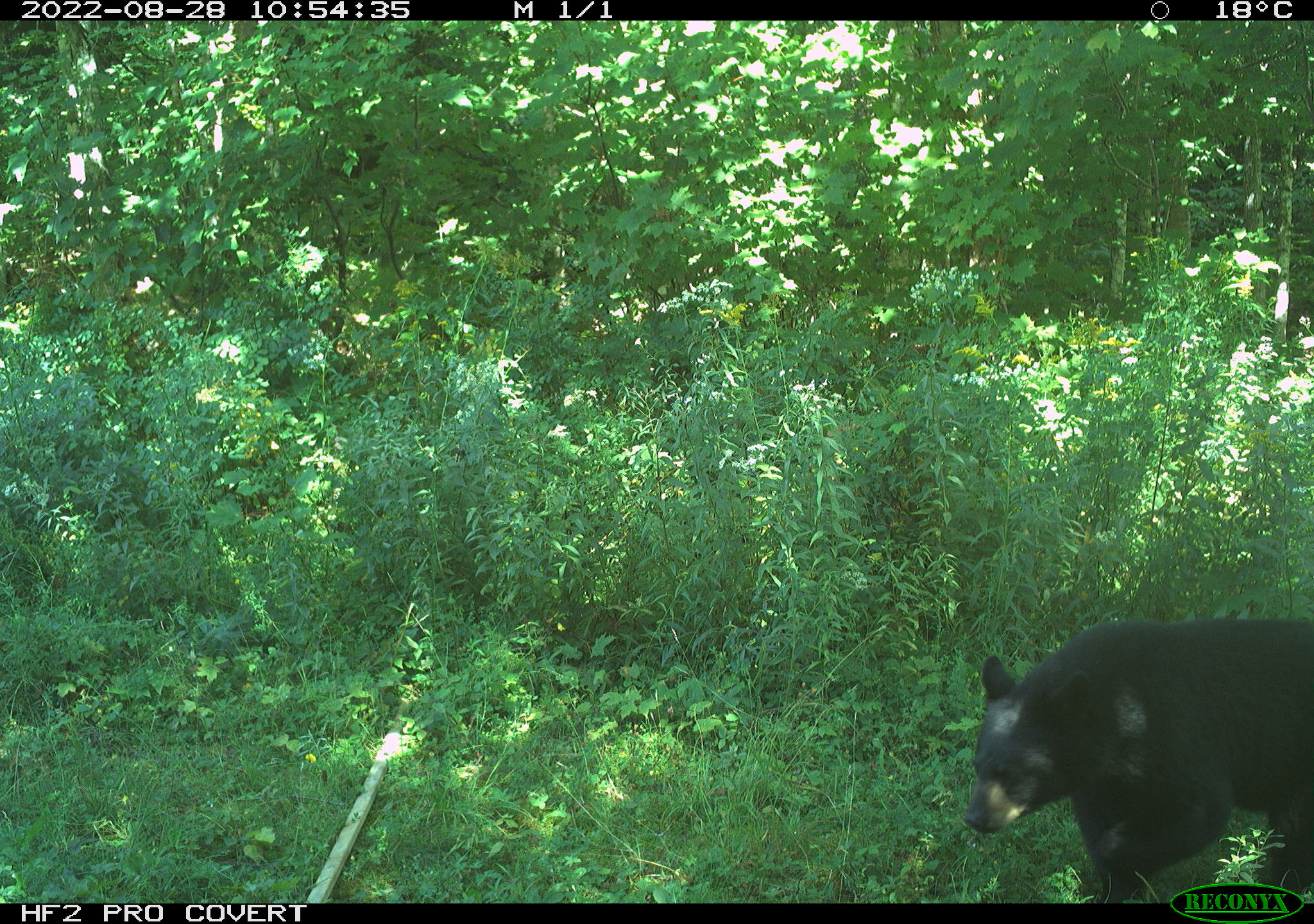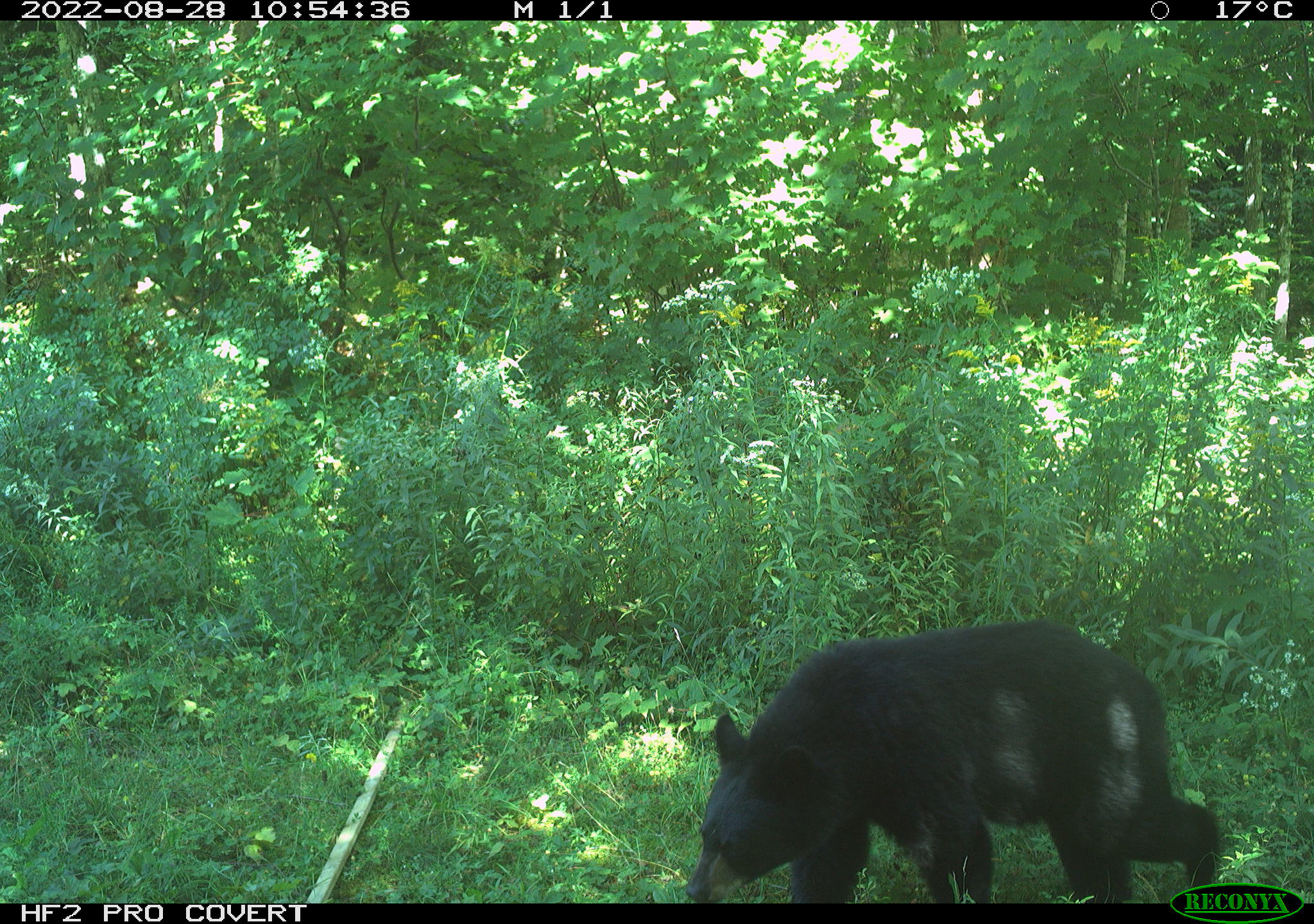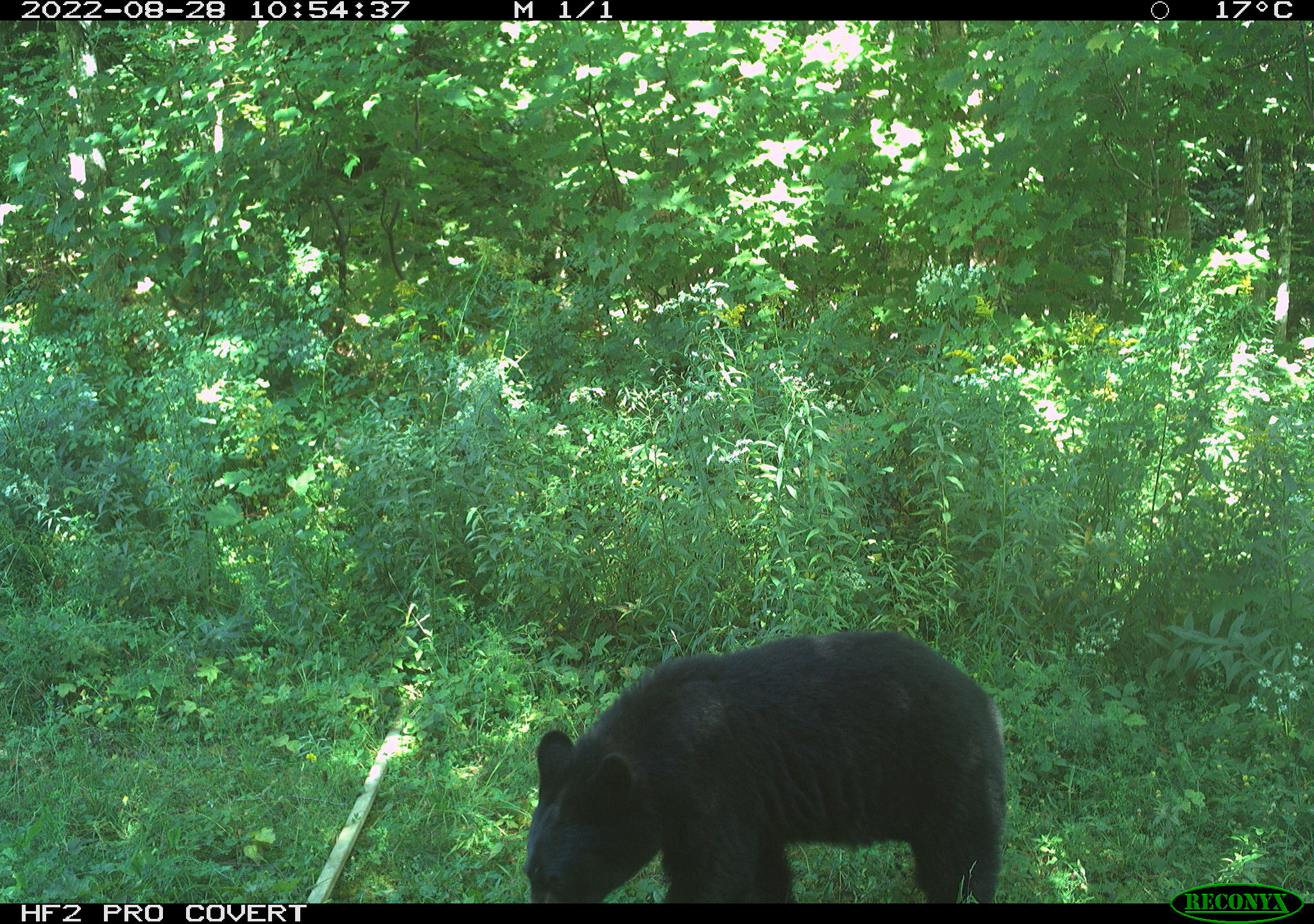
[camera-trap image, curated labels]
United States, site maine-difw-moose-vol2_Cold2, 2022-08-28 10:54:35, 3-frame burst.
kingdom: Animalia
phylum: Chordata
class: Mammalia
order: Carnivora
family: Ursidae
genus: Ursus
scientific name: Ursus americanus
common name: black bear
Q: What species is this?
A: Black bear (Ursus americanus).